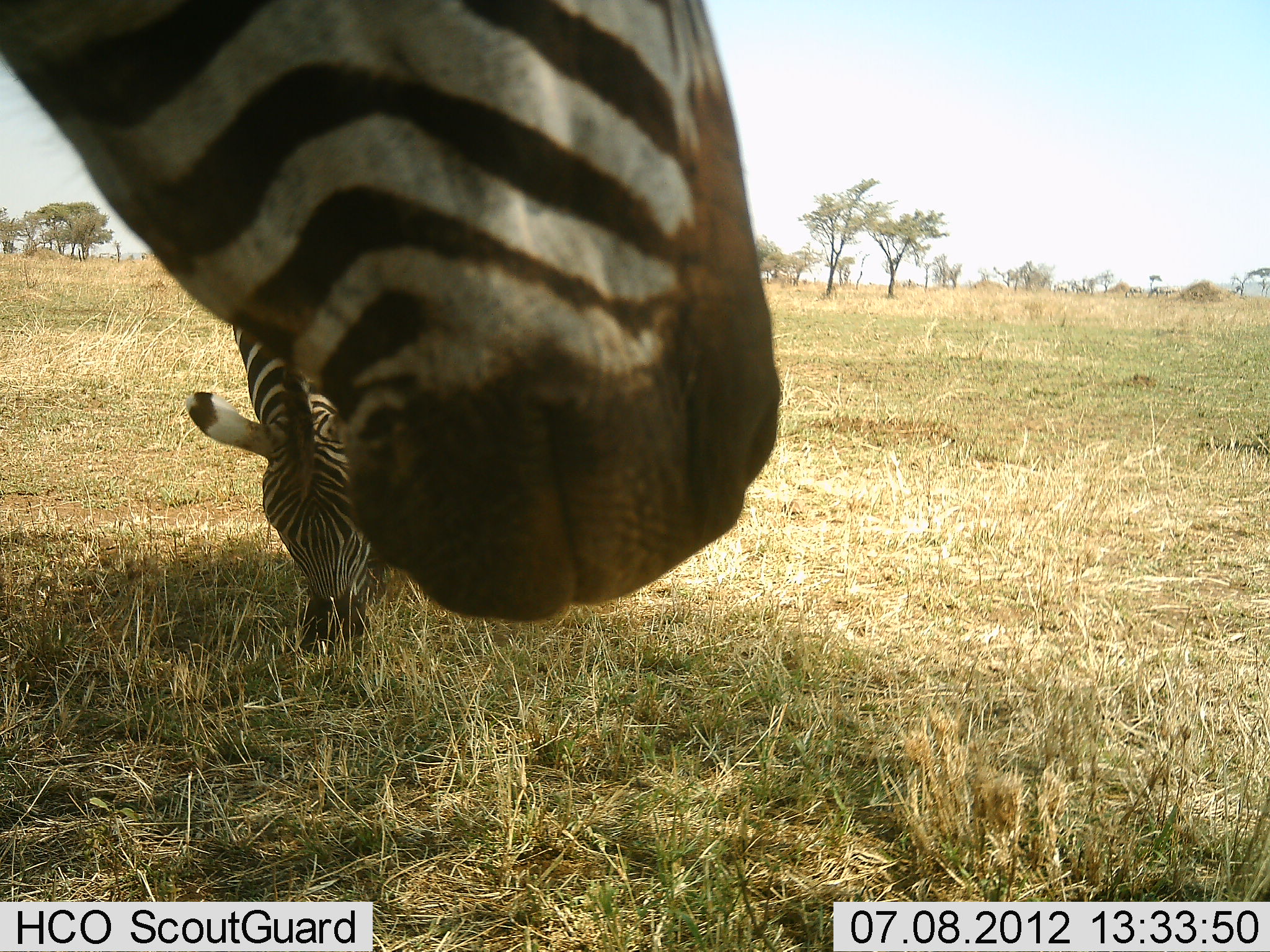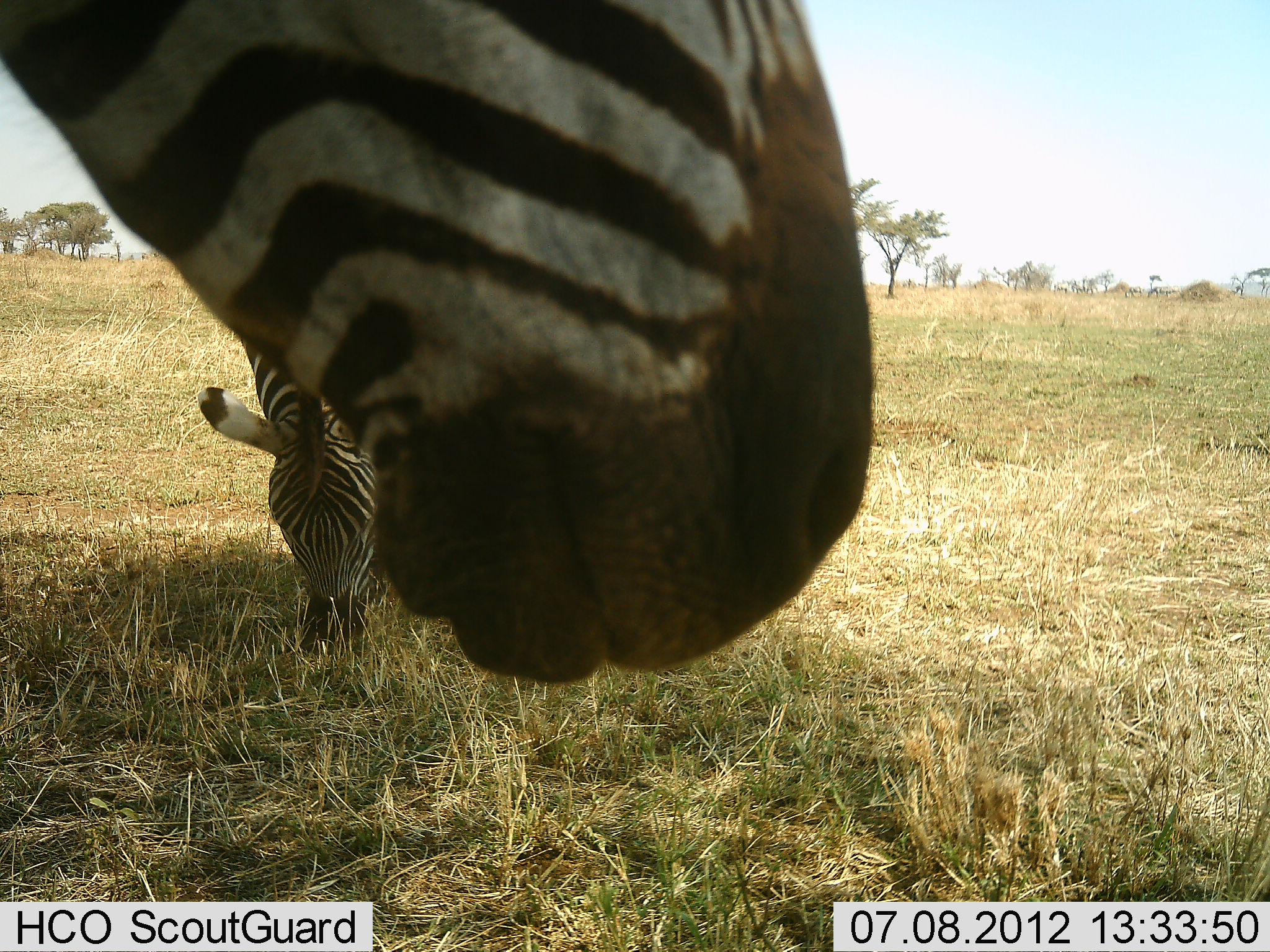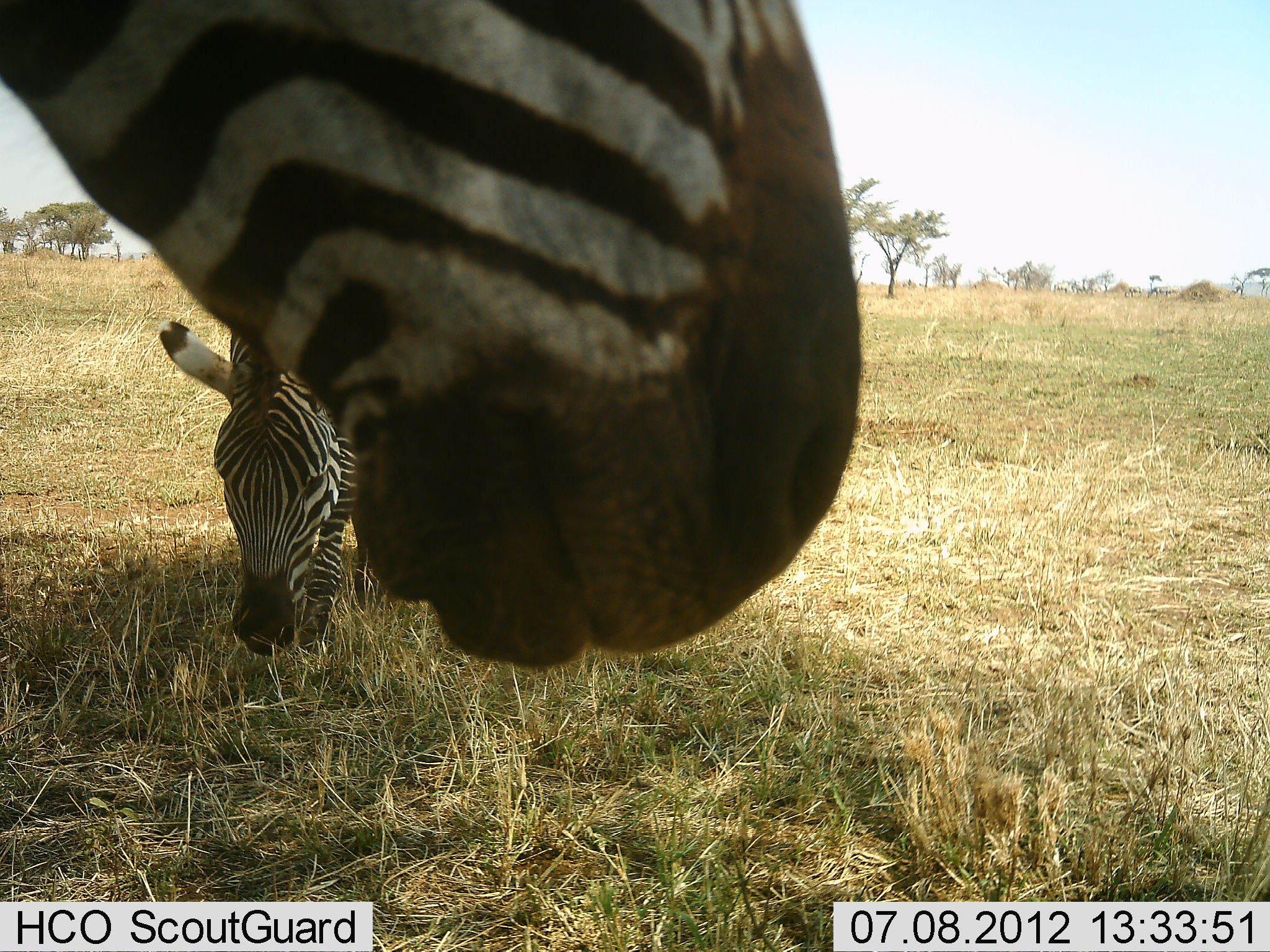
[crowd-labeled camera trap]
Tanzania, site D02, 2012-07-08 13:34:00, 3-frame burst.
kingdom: Animalia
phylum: Chordata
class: Mammalia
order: Perissodactyla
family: Equidae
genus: Equus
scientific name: Equus quagga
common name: plains zebra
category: zebra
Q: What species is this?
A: Zebra (plains zebra) (Equus quagga).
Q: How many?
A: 2.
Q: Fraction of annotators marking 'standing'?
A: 50%.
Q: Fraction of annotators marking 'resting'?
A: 0%.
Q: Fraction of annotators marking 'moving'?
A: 10%.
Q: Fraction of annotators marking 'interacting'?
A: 10%.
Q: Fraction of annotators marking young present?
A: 0%.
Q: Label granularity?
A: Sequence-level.